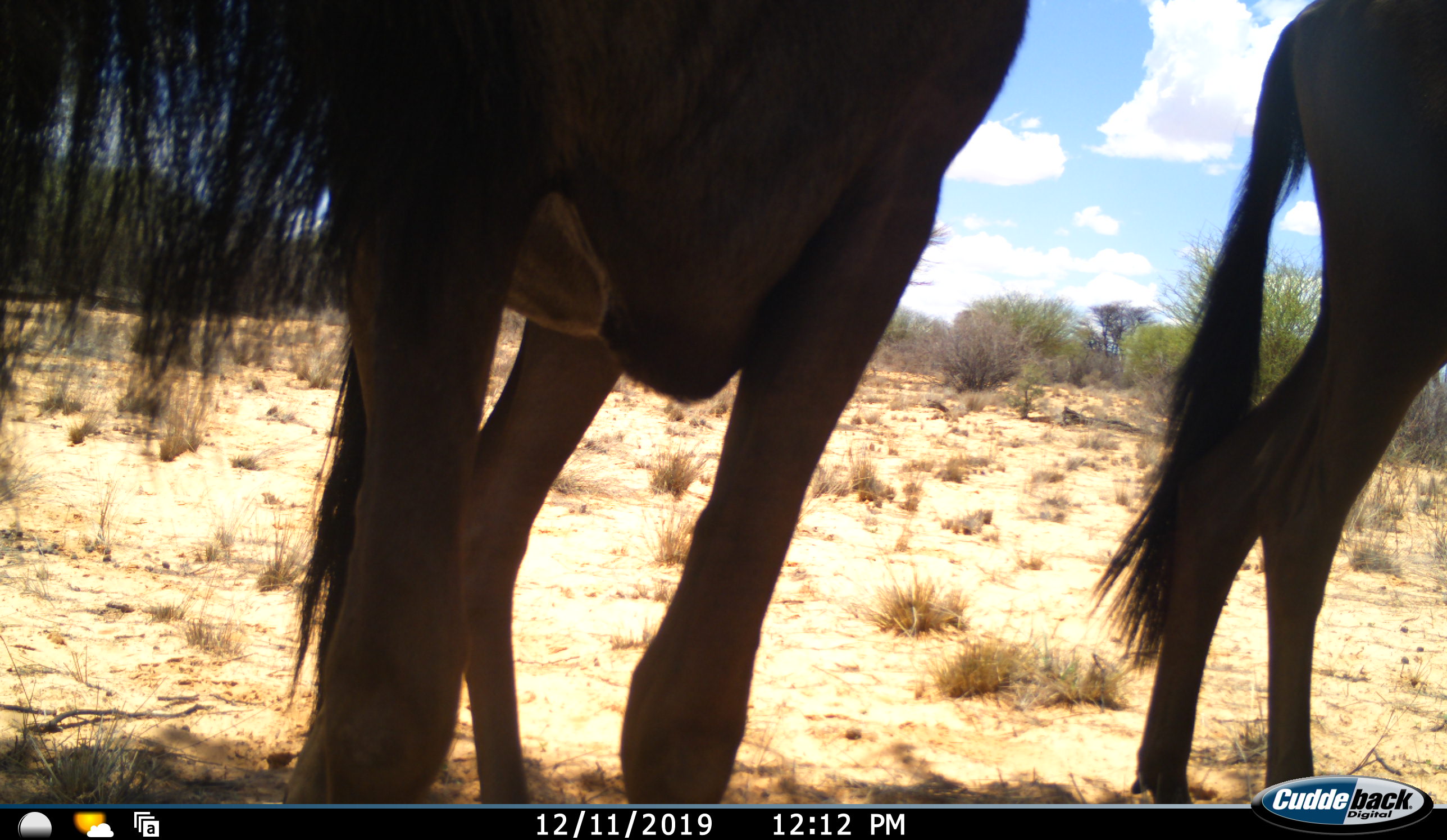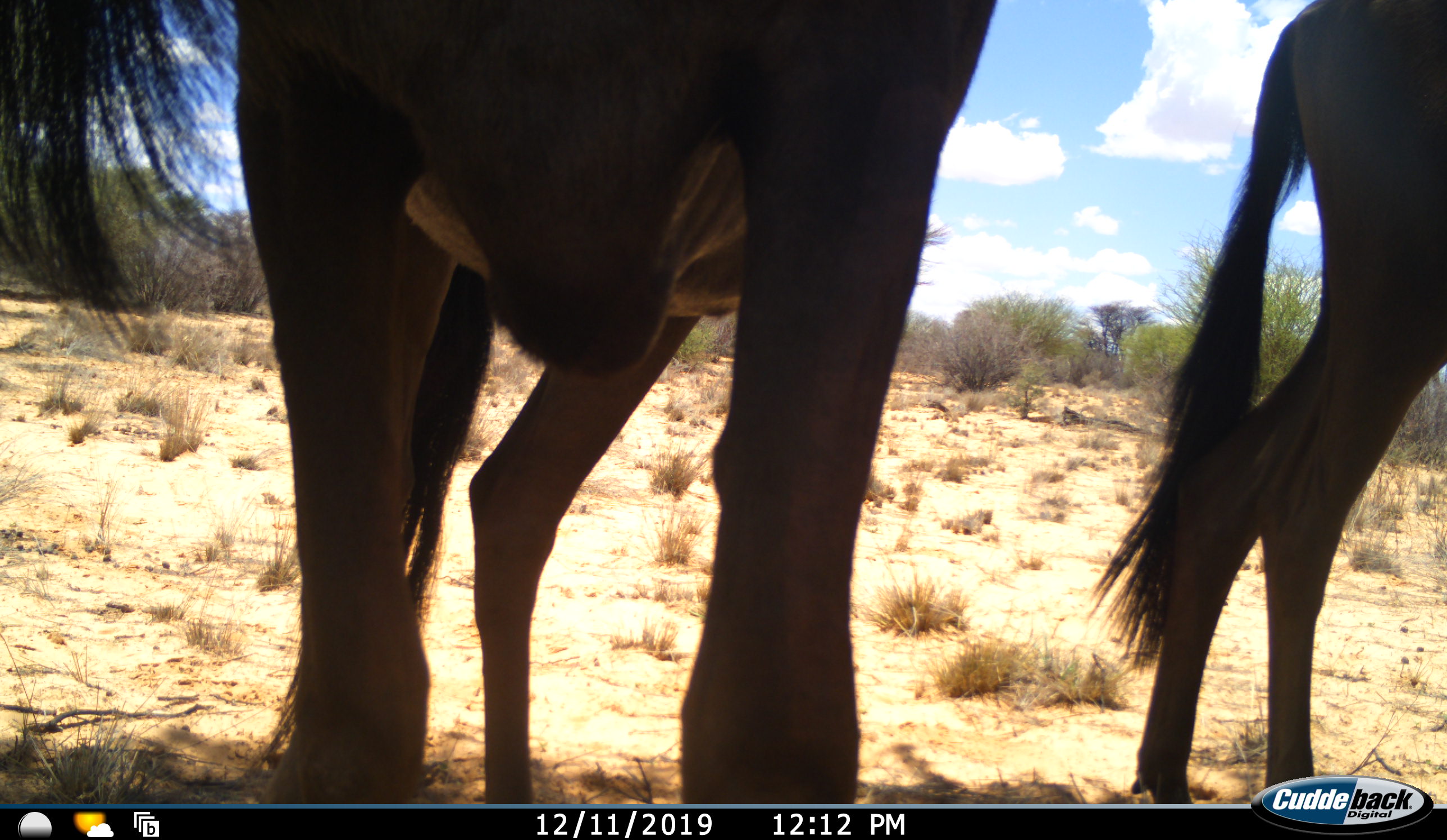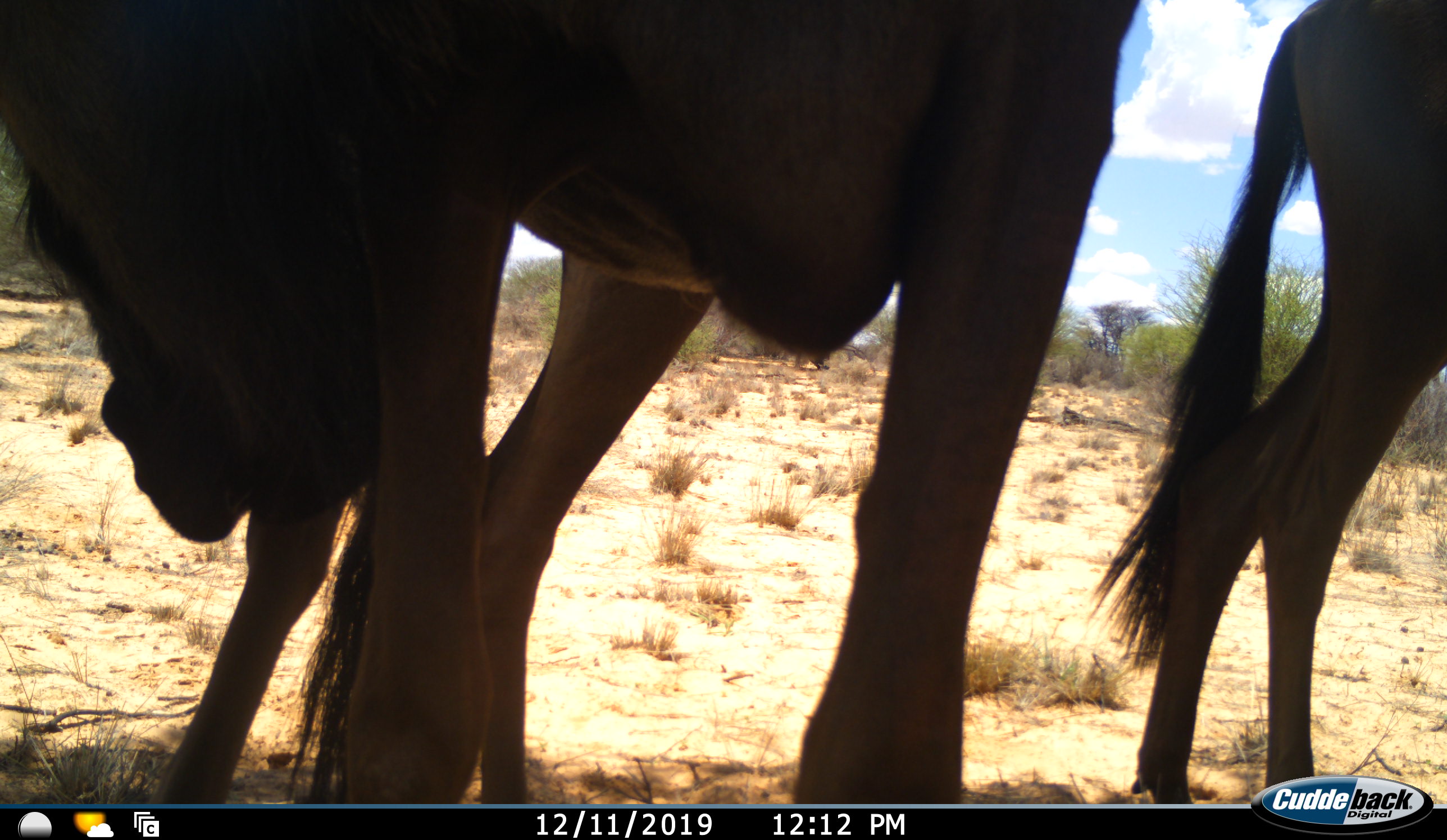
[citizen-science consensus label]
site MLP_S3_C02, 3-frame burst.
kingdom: Animalia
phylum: Chordata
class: Mammalia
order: Artiodactyla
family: Bovidae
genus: Connochaetes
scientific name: Connochaetes taurinus taurinus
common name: blue wildebeest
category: wildebeestblue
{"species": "wildebeestblue (blue wildebeest) (Connochaetes taurinus taurinus)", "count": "2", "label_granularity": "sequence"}